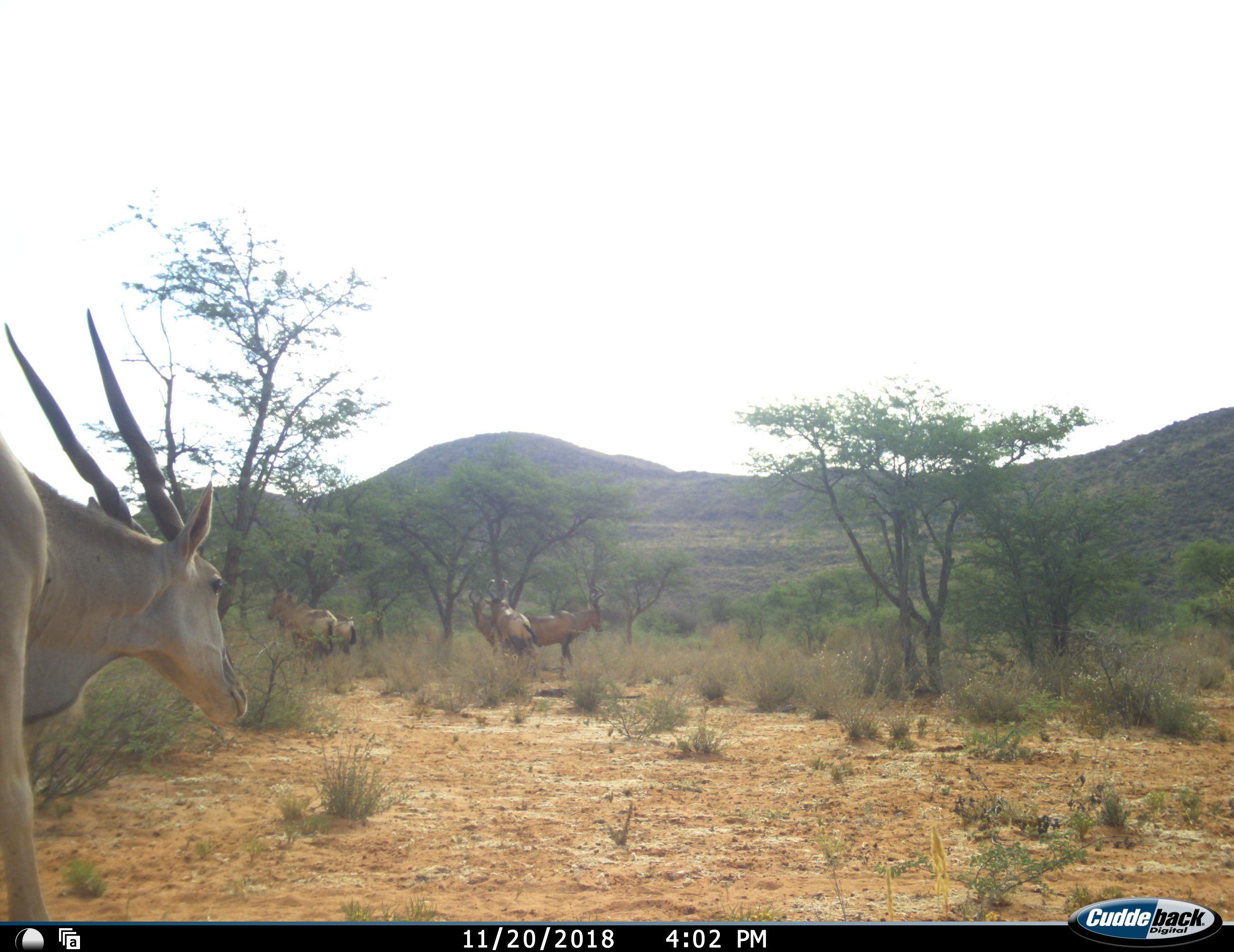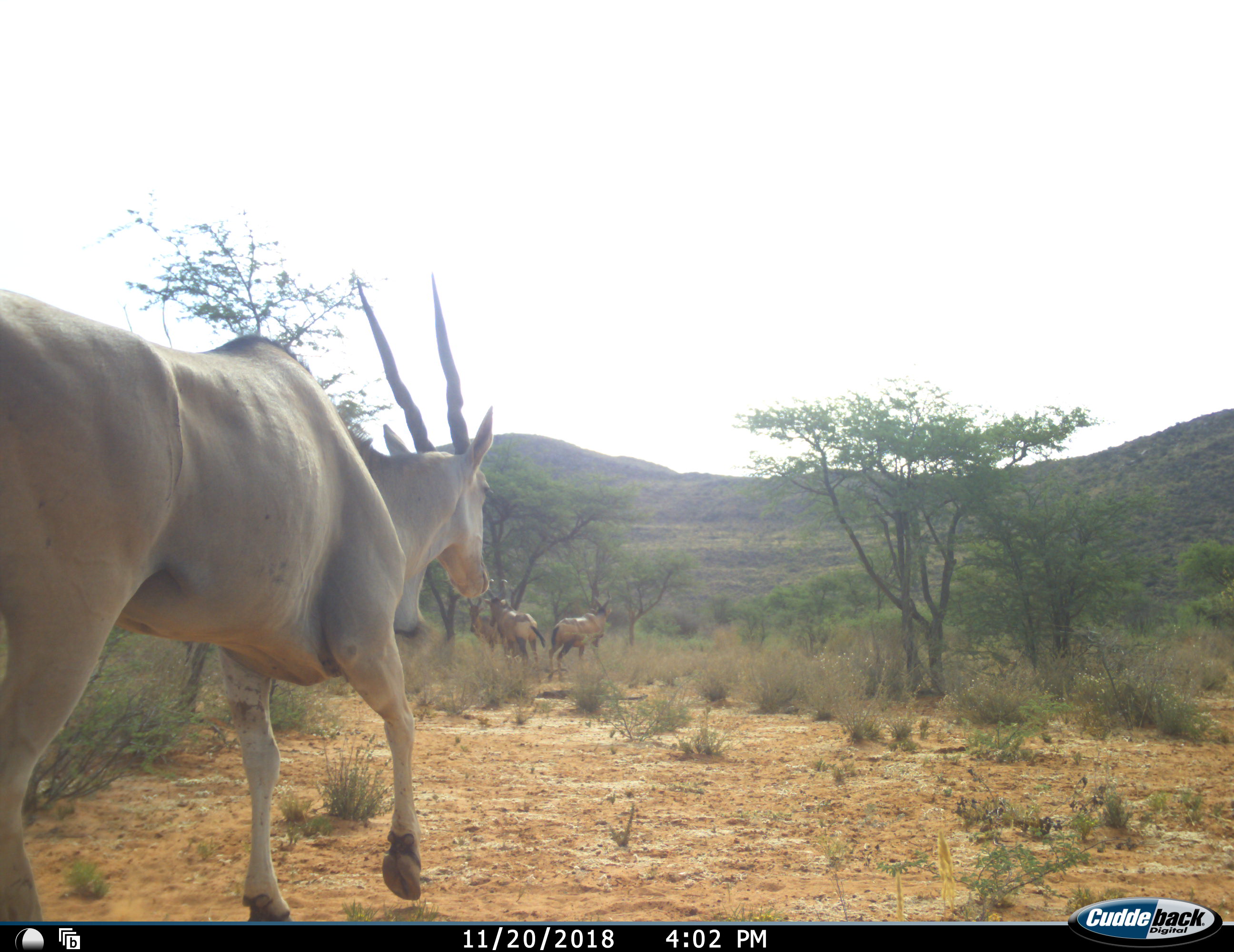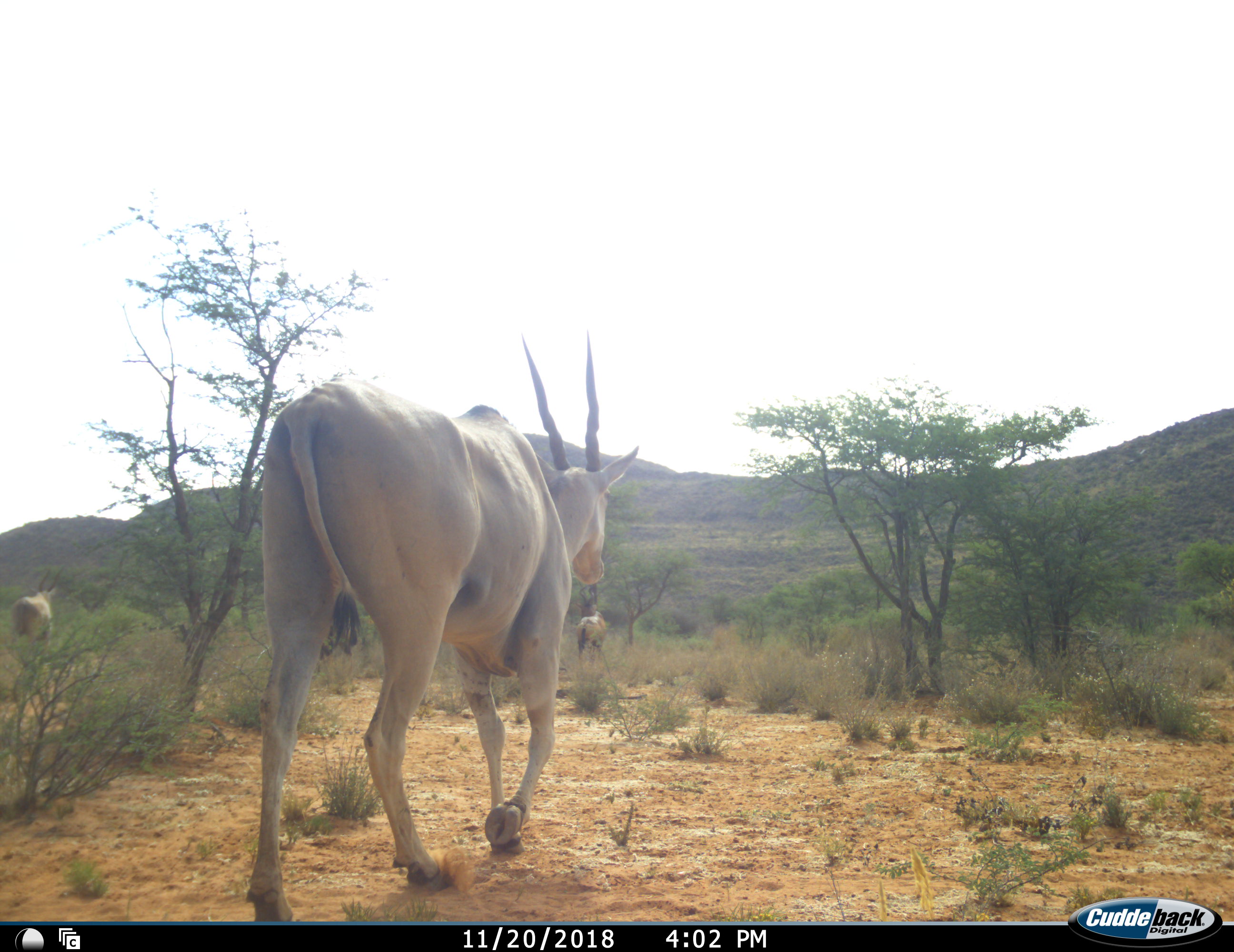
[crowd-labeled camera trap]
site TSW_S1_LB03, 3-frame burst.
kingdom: Animalia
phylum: Chordata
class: Mammalia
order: Artiodactyla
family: Bovidae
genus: Tragelaphus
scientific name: Tragelaphus oryx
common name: eland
Eland (Tragelaphus oryx), count 2. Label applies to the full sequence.